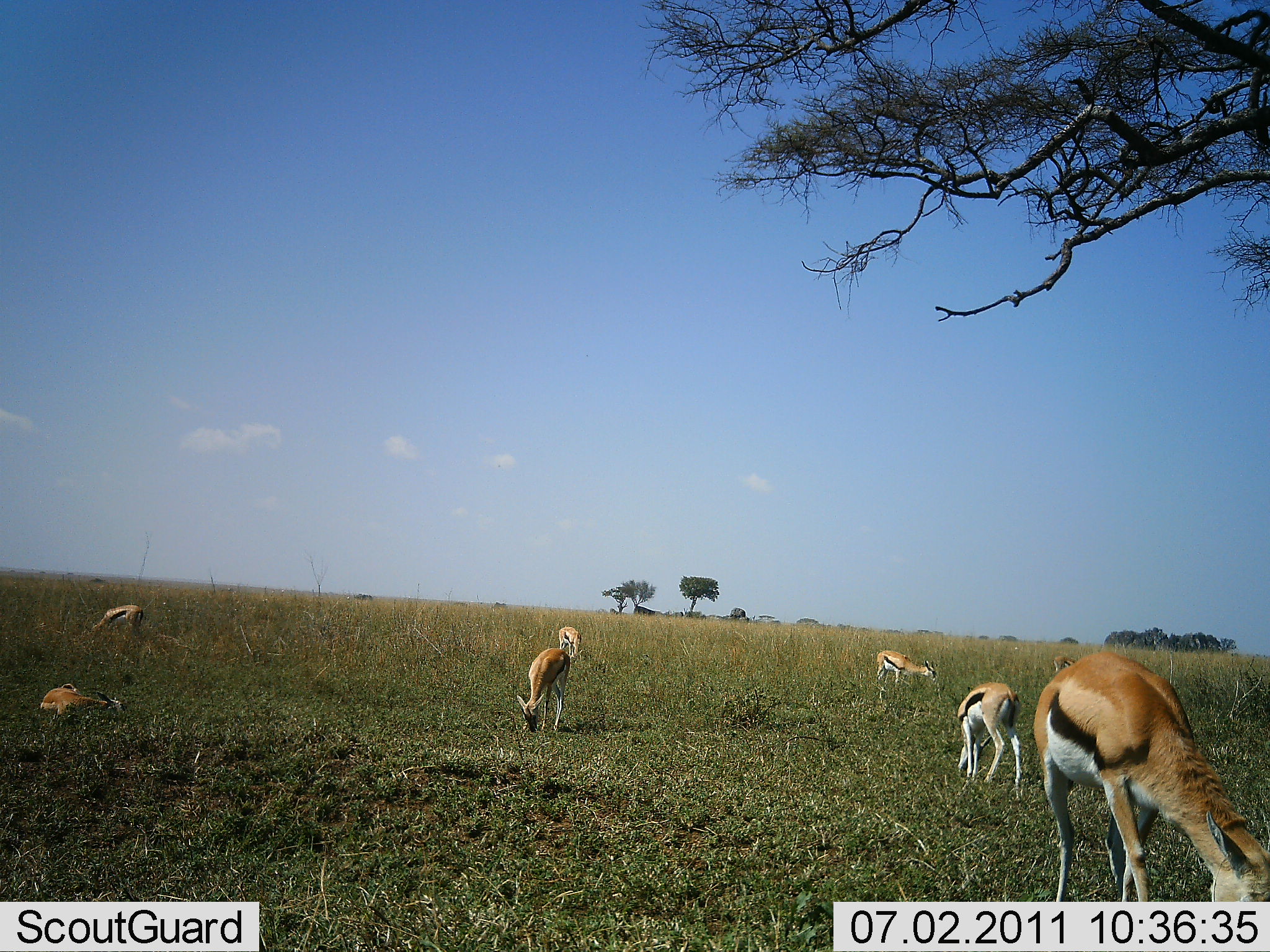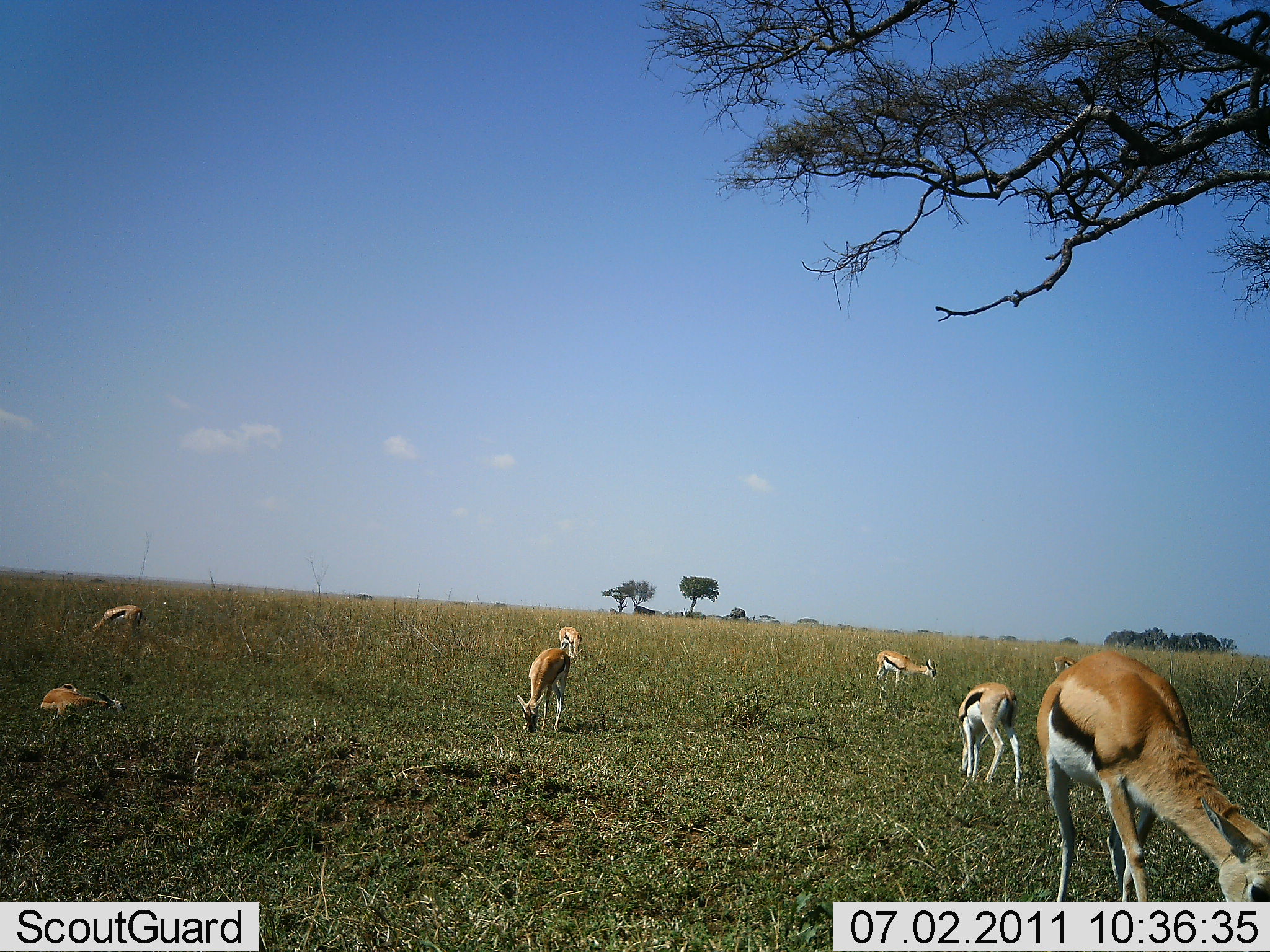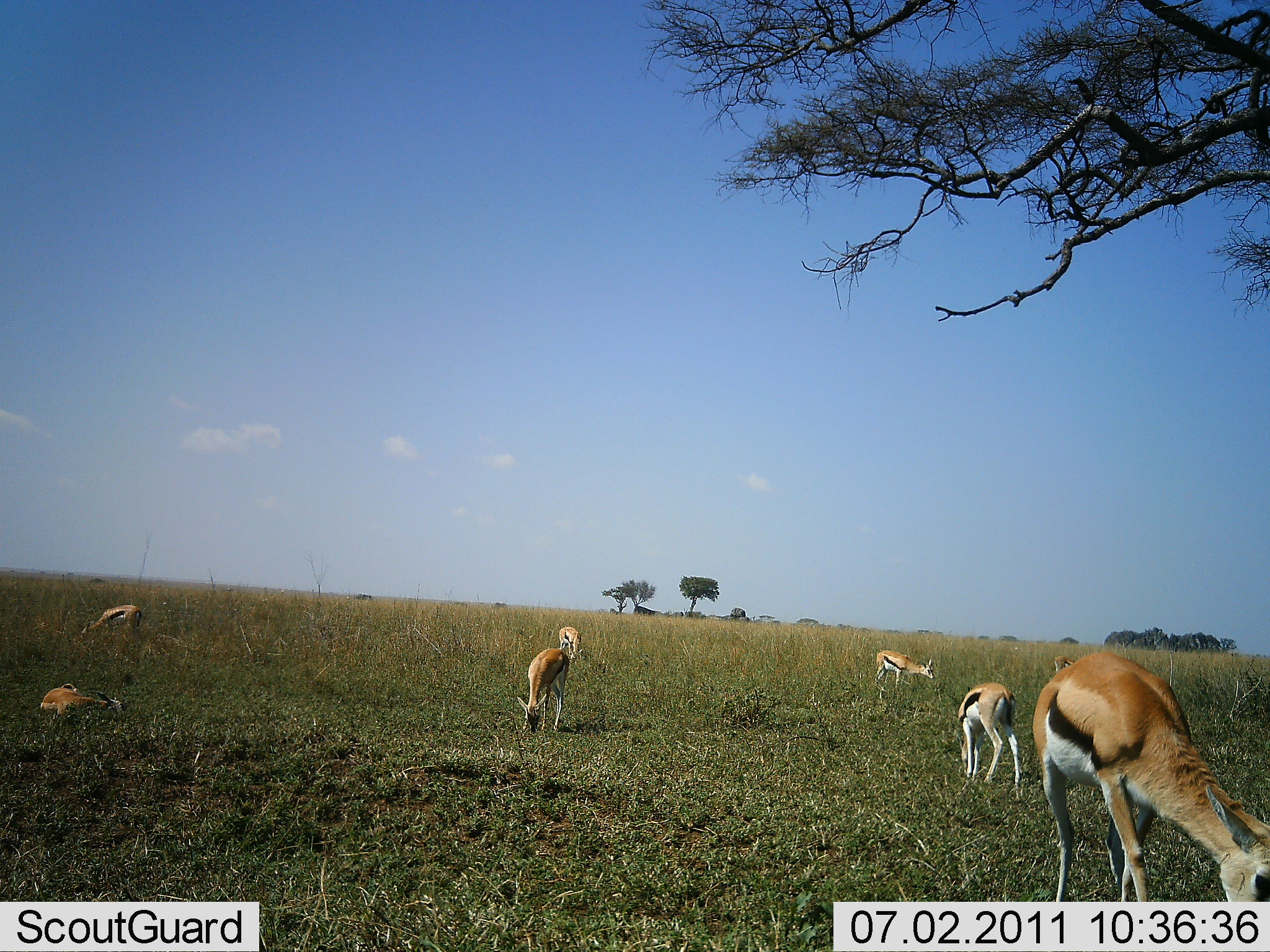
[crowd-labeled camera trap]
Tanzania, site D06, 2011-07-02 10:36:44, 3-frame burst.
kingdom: Animalia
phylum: Chordata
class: Mammalia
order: Artiodactyla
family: Bovidae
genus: Eudorcas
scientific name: Eudorcas thomsonii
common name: thomson's gazelle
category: gazellethomsons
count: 7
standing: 38%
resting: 77%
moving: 8%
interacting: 0%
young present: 8%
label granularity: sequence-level